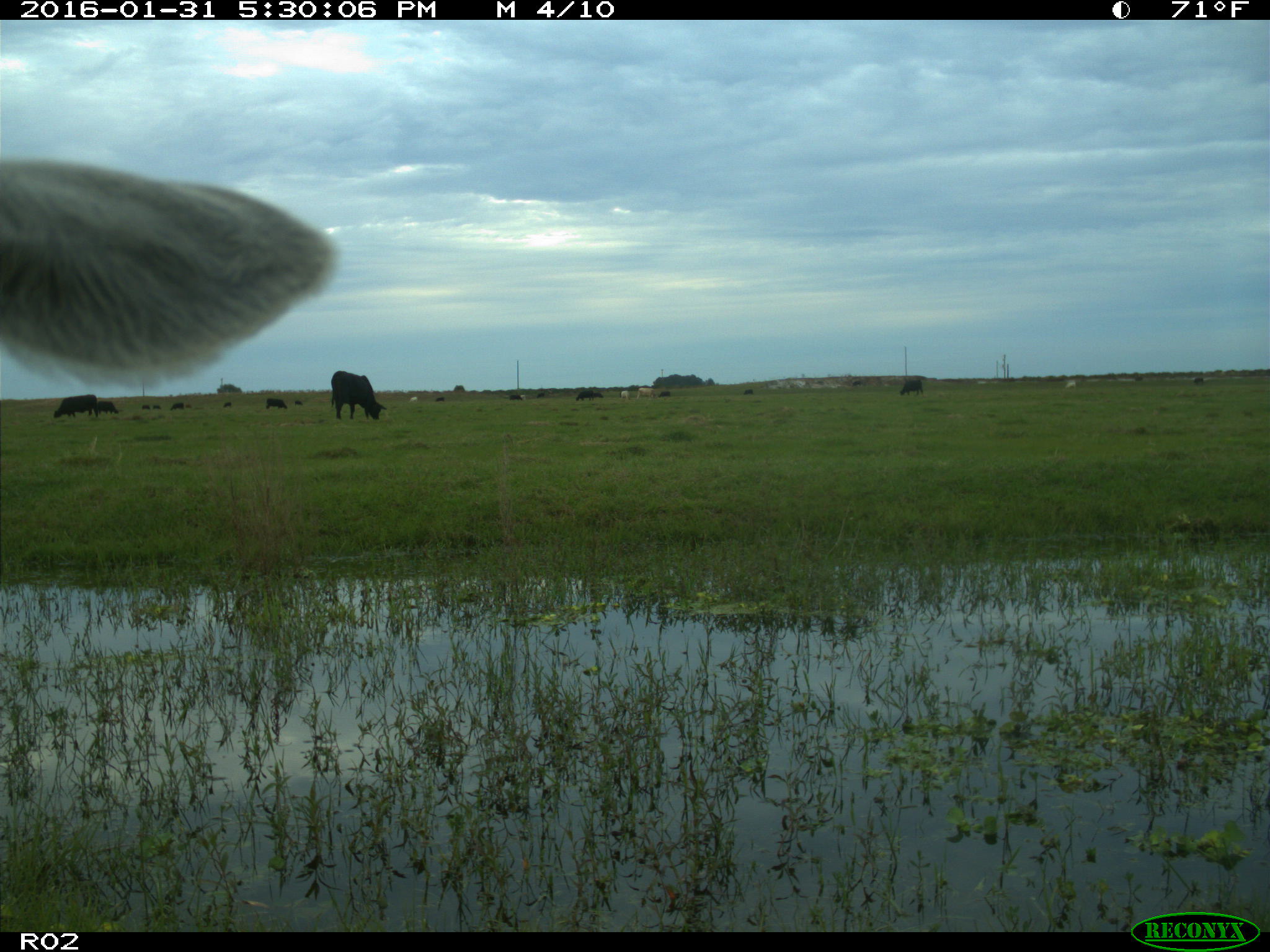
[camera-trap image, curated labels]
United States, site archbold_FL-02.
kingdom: Animalia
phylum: Chordata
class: Mammalia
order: Artiodactyla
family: Bovidae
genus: Bos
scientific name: Bos taurus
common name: domestic cow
Bos taurus (domestic cow).